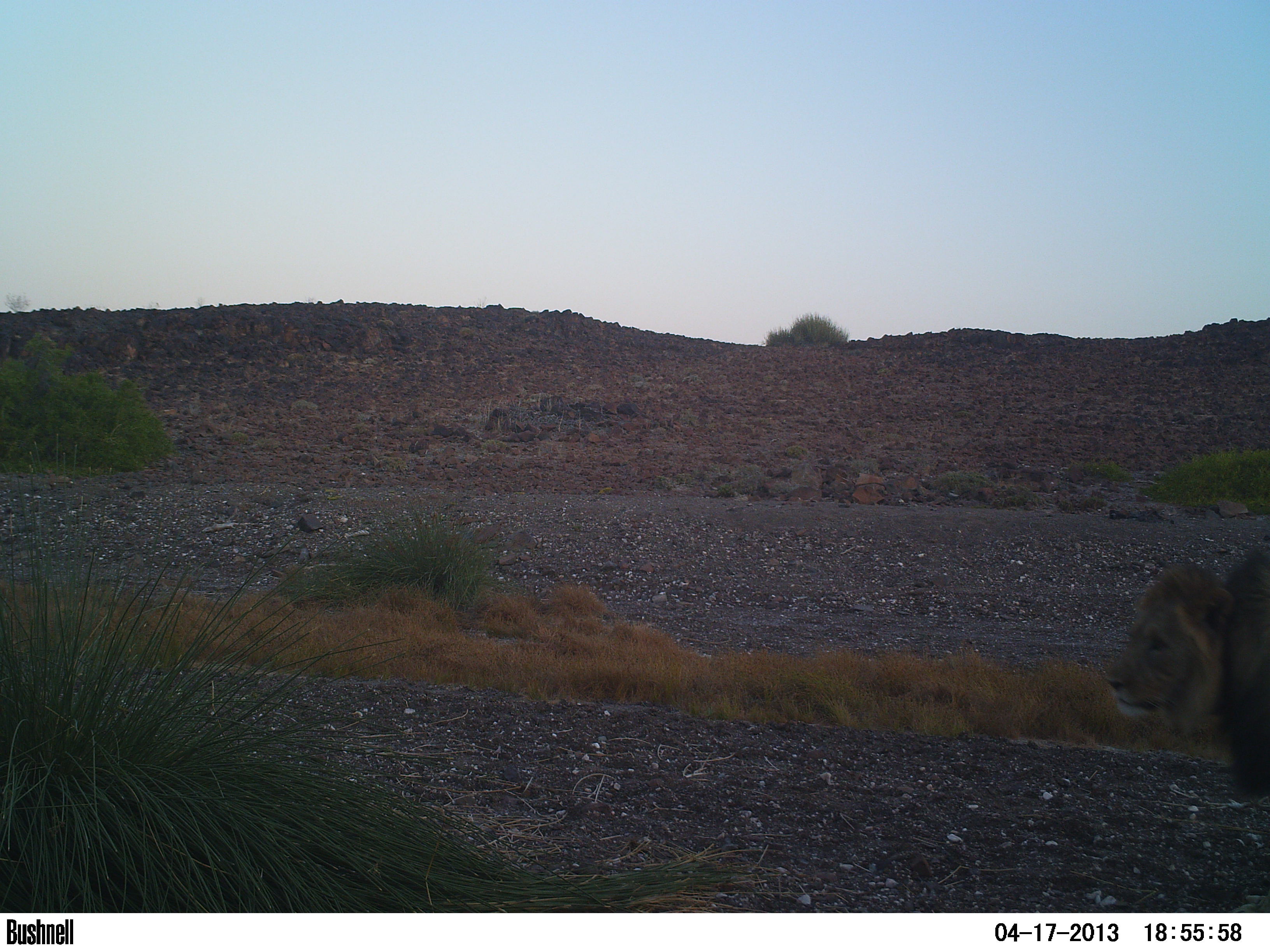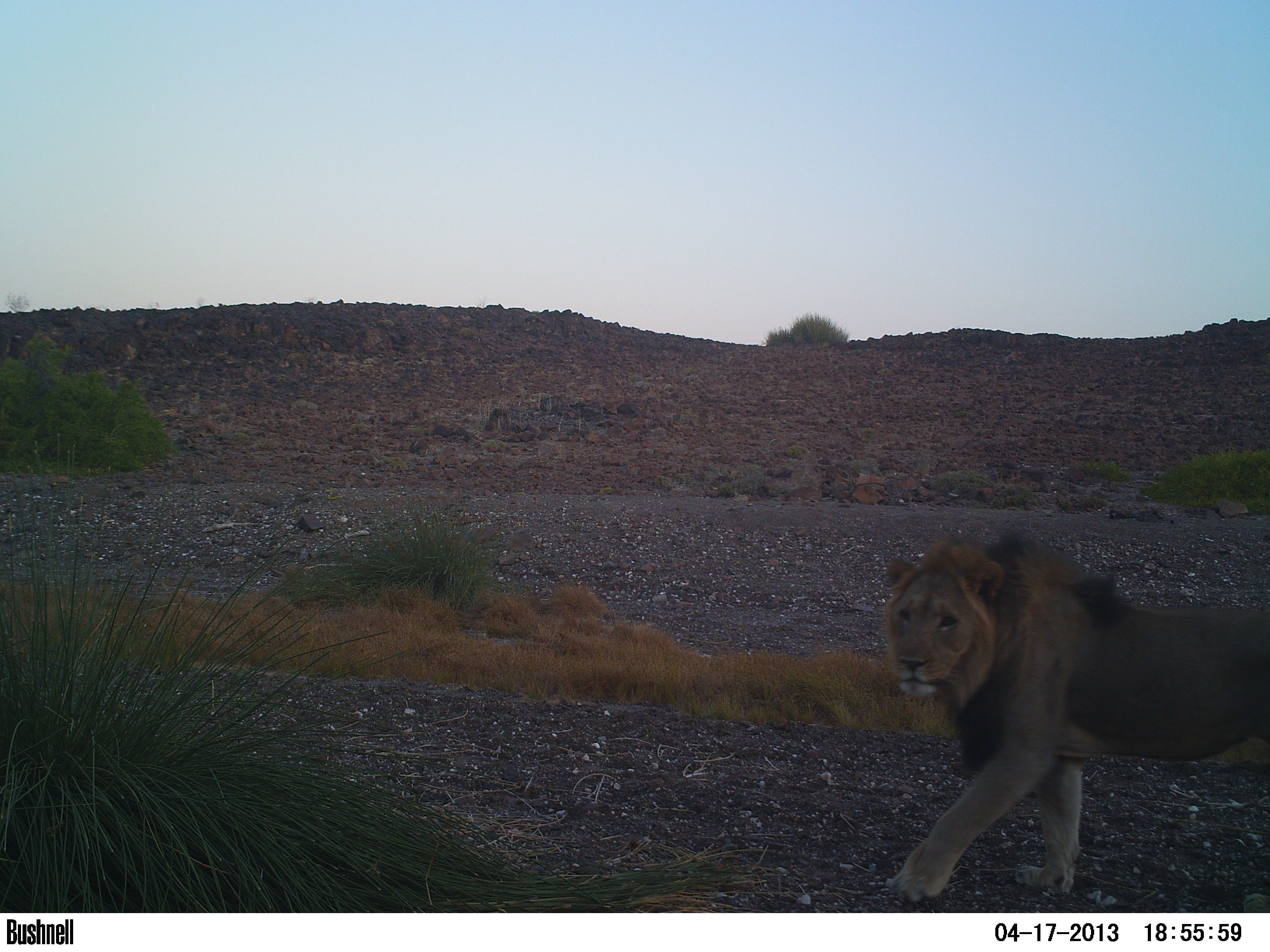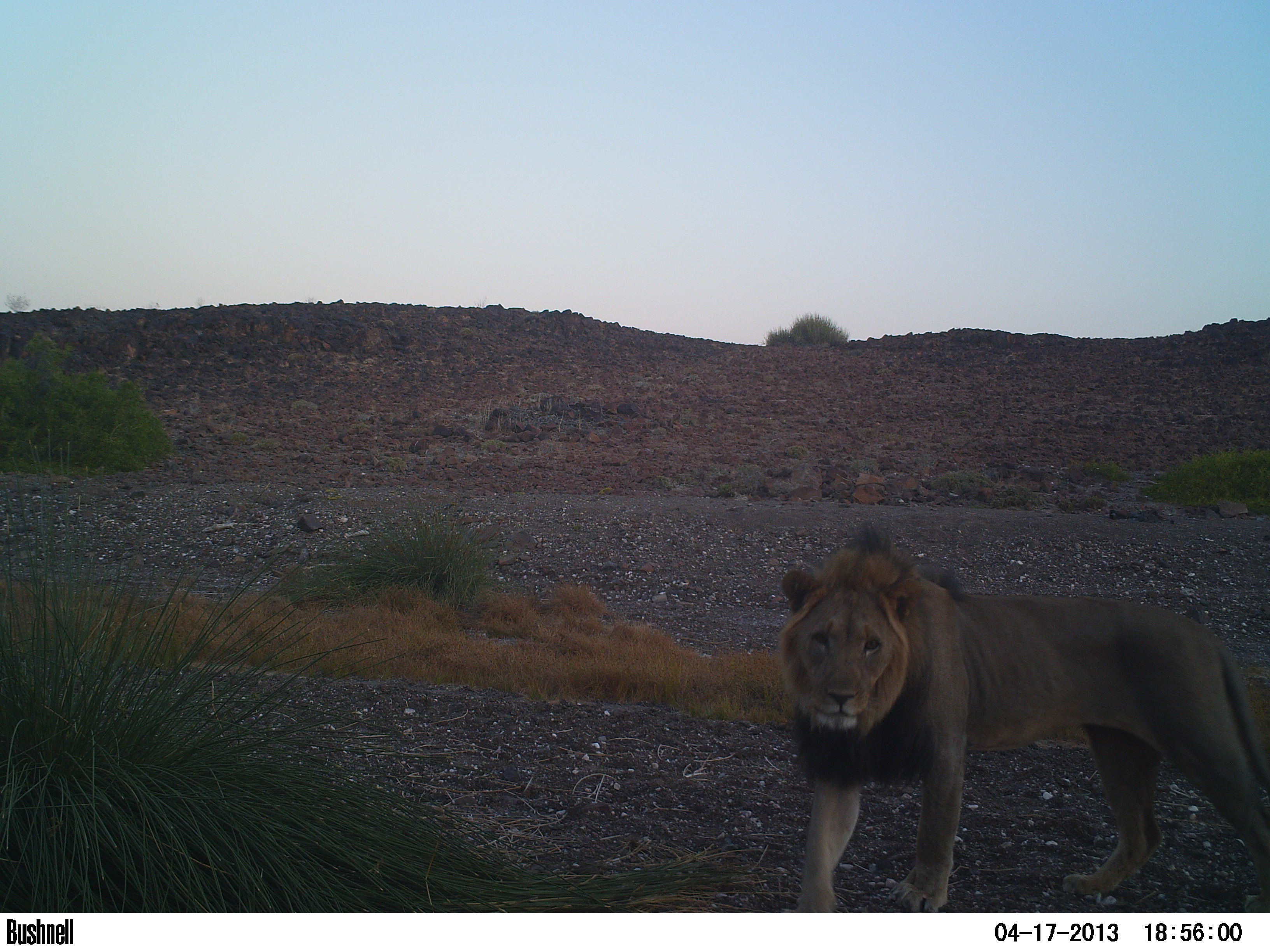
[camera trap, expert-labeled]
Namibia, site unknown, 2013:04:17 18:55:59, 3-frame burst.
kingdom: Animalia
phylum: Chordata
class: Mammalia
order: Carnivora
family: Felidae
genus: Panthera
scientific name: Panthera leo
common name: lion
Panthera leo (lion).